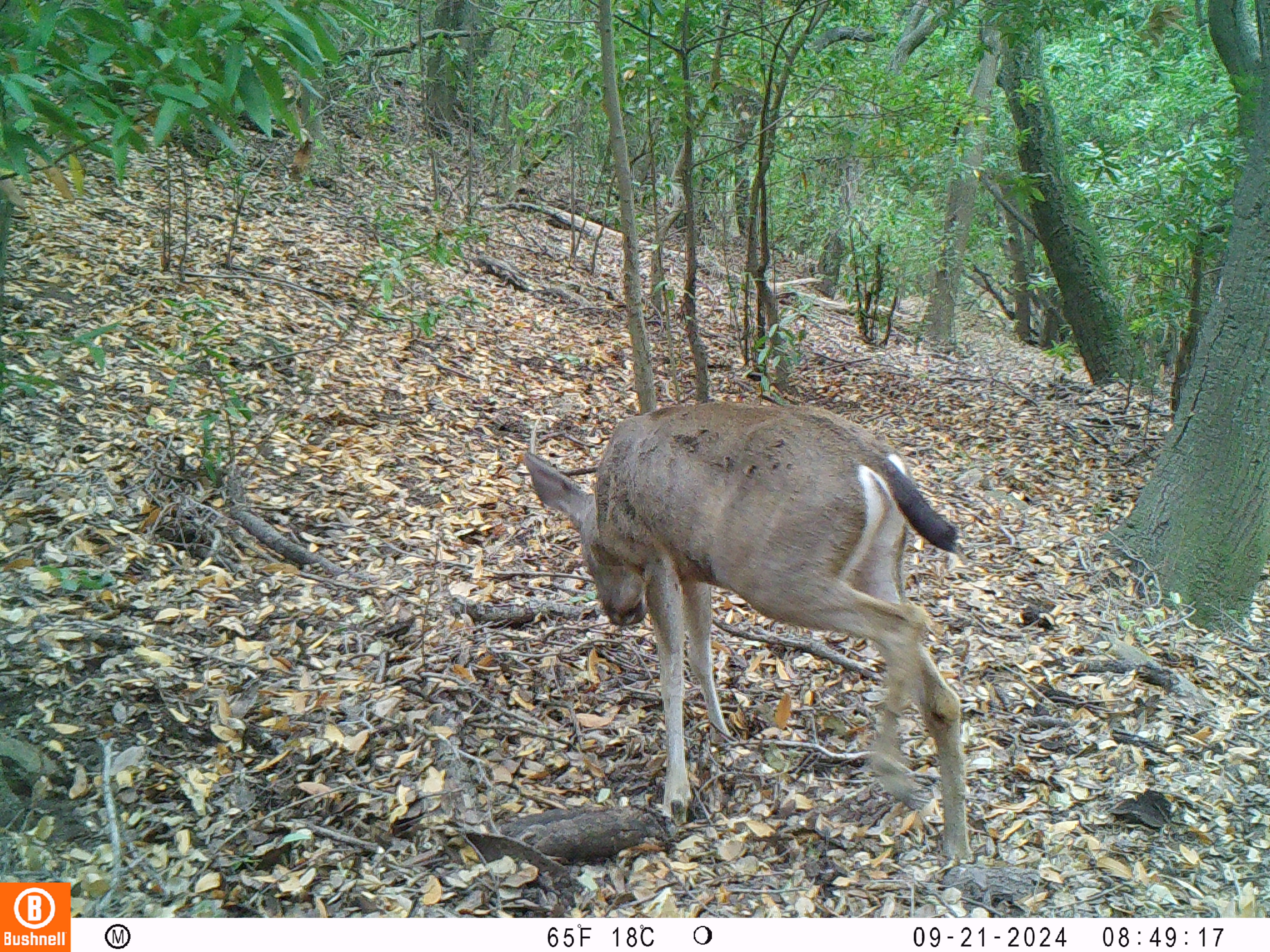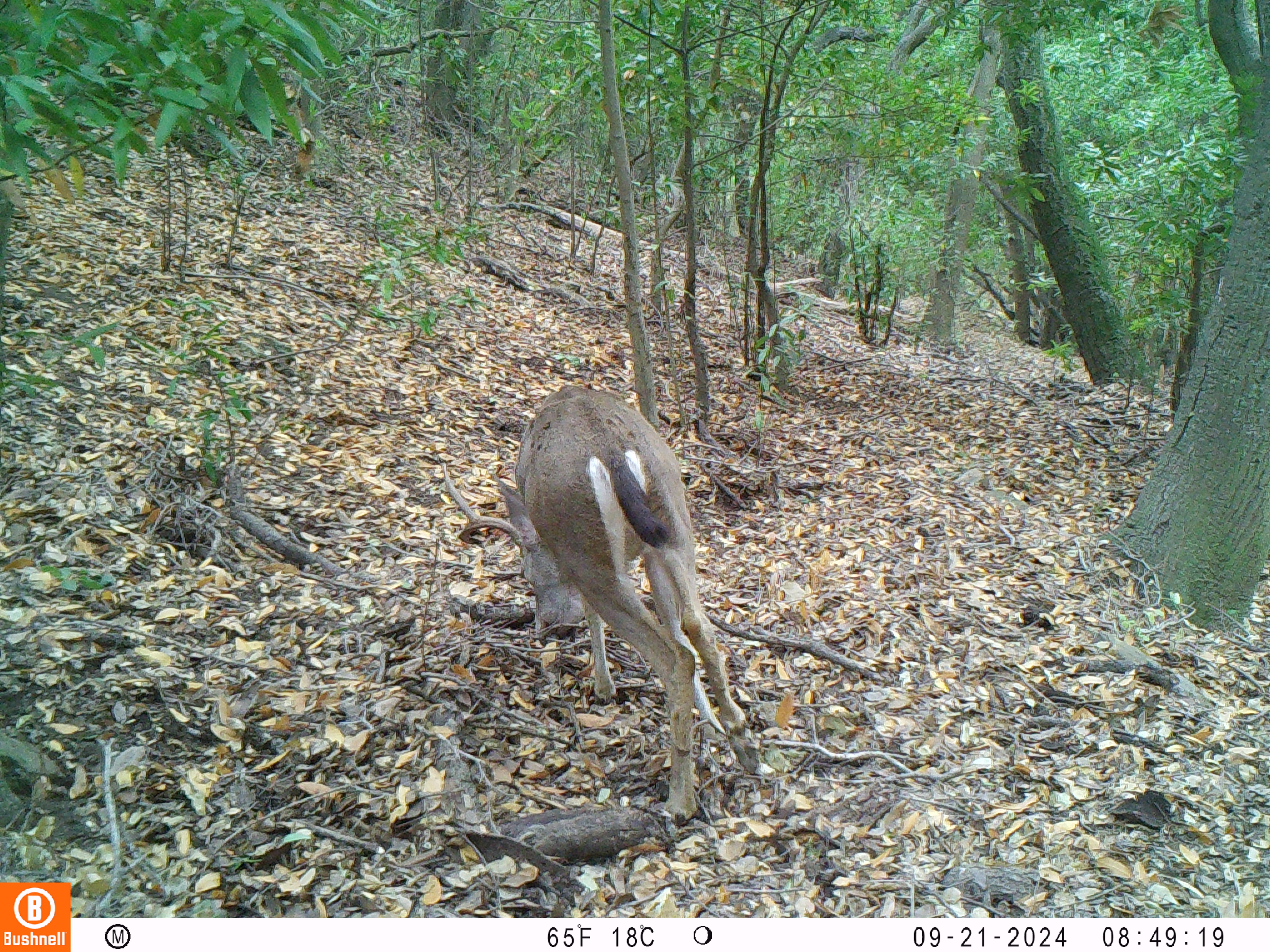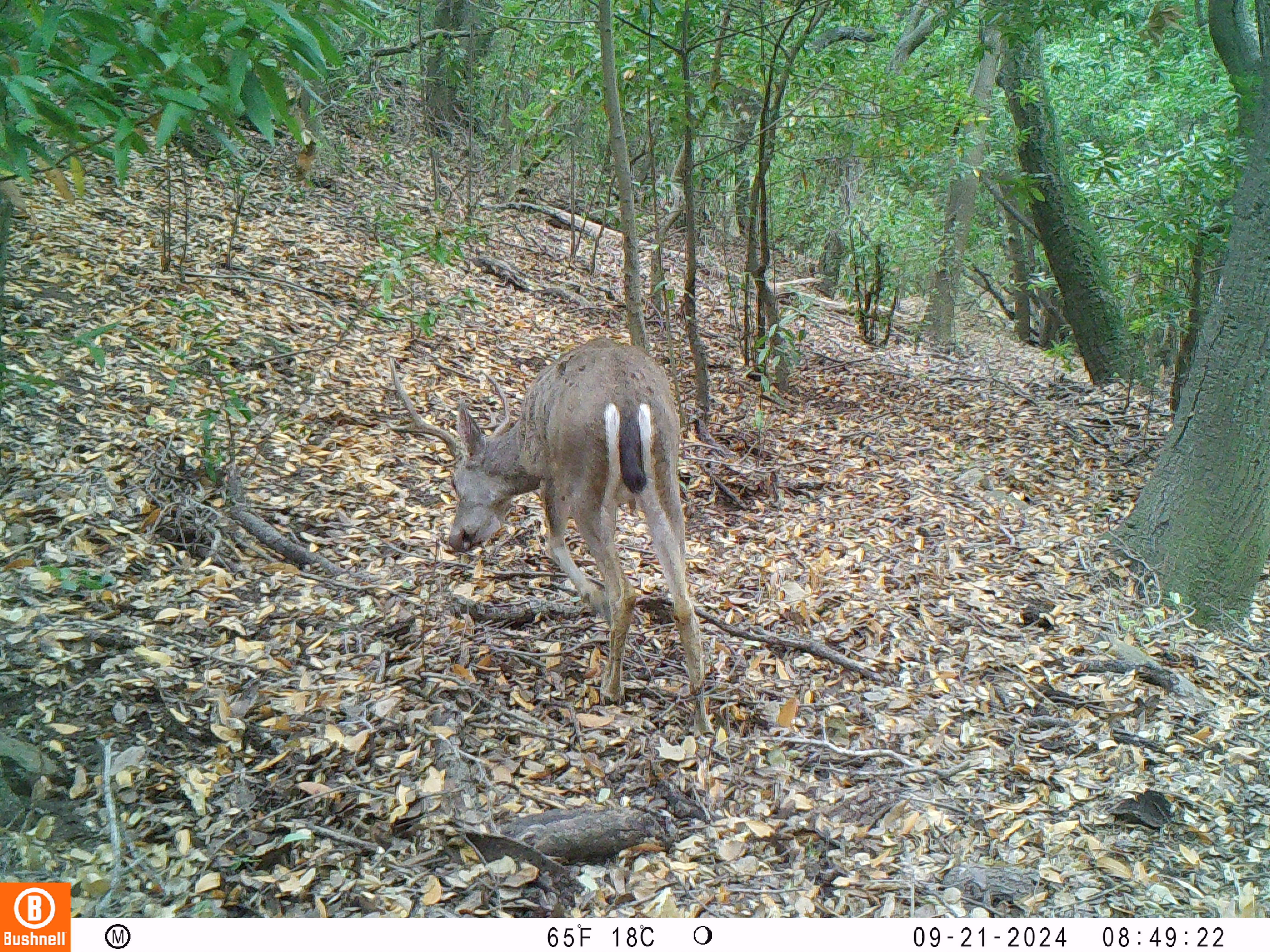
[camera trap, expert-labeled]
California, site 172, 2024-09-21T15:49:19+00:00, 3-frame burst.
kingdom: Animalia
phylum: Chordata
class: Mammalia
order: Artiodactyla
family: Cervidae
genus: Odocoileus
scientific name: Odocoileus hemionus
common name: mule deer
Mule deer (Odocoileus hemionus).